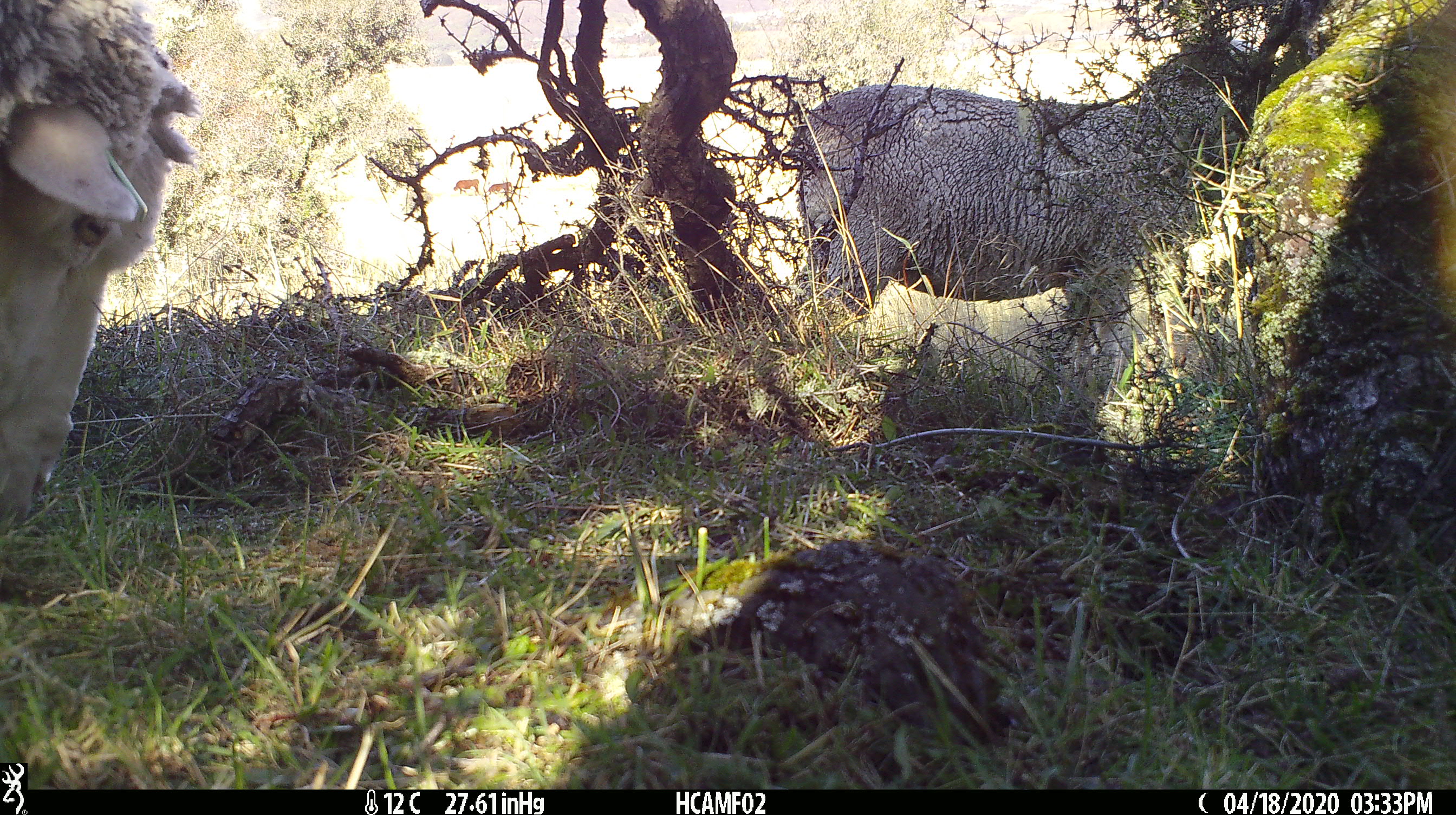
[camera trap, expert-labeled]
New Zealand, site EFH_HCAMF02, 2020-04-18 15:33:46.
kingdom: Animalia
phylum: Chordata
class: Mammalia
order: Artiodactyla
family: Bovidae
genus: Ovis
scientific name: Ovis aries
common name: domestic sheep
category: sheep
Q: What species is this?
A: Sheep (domestic sheep) (Ovis aries).